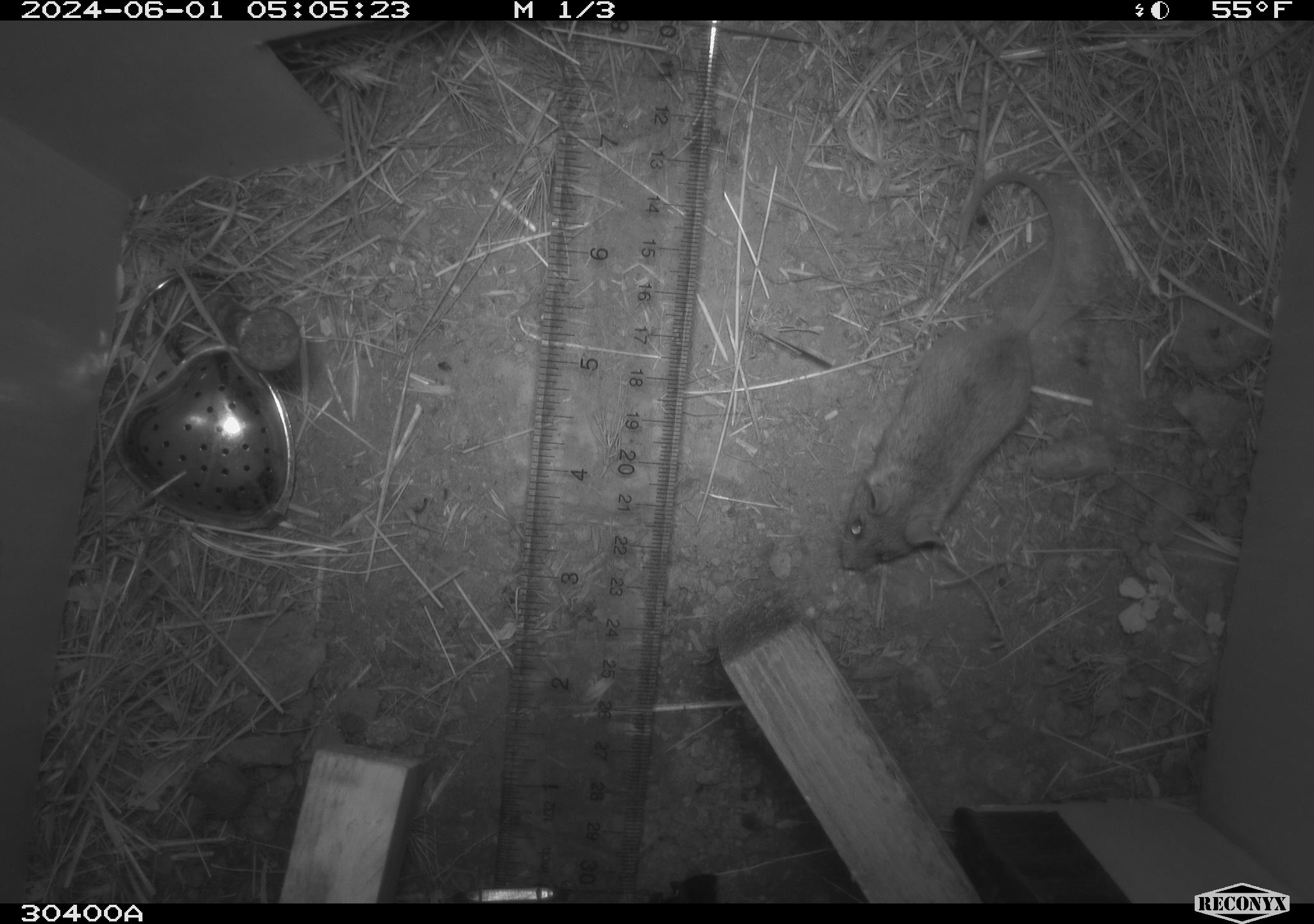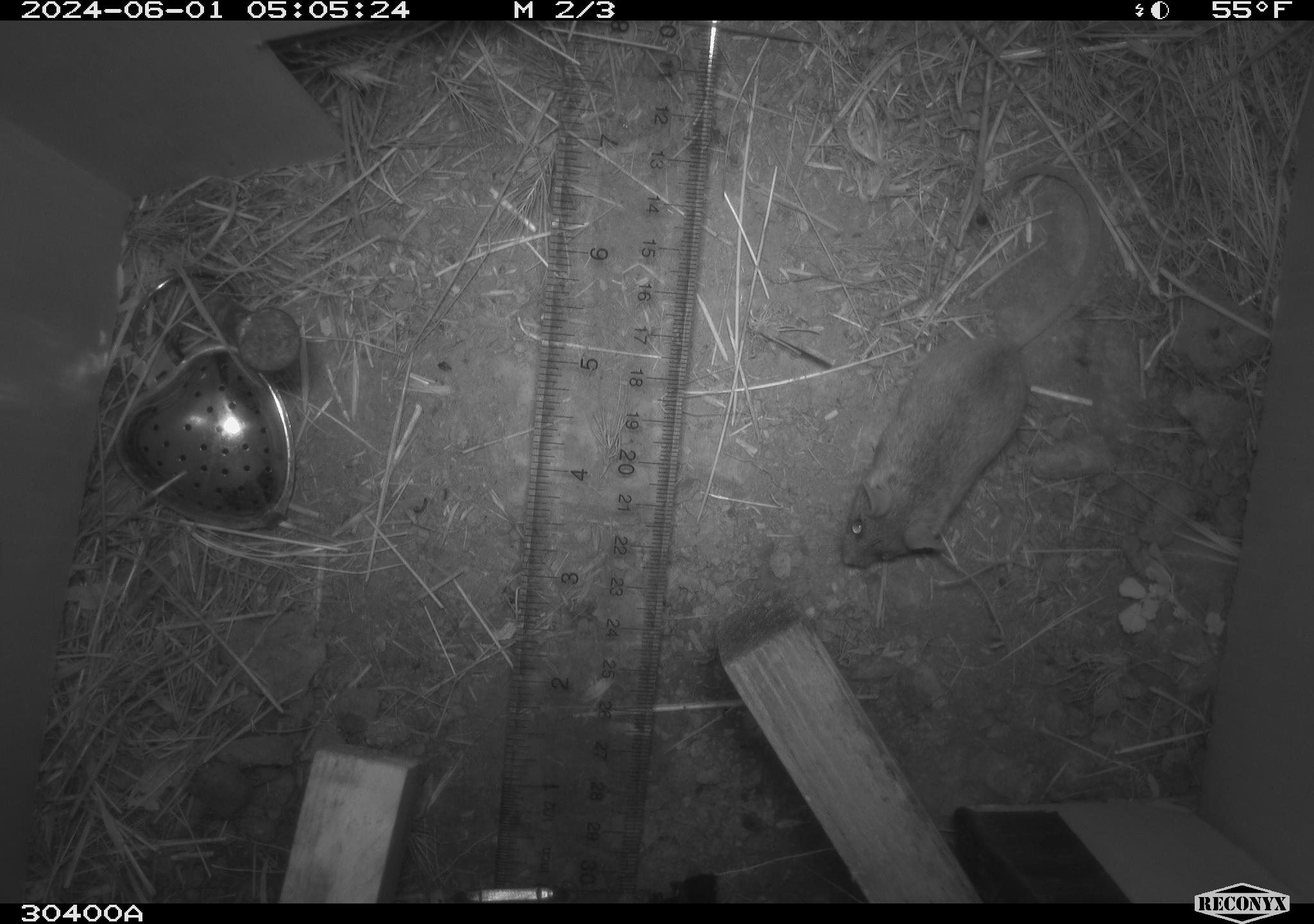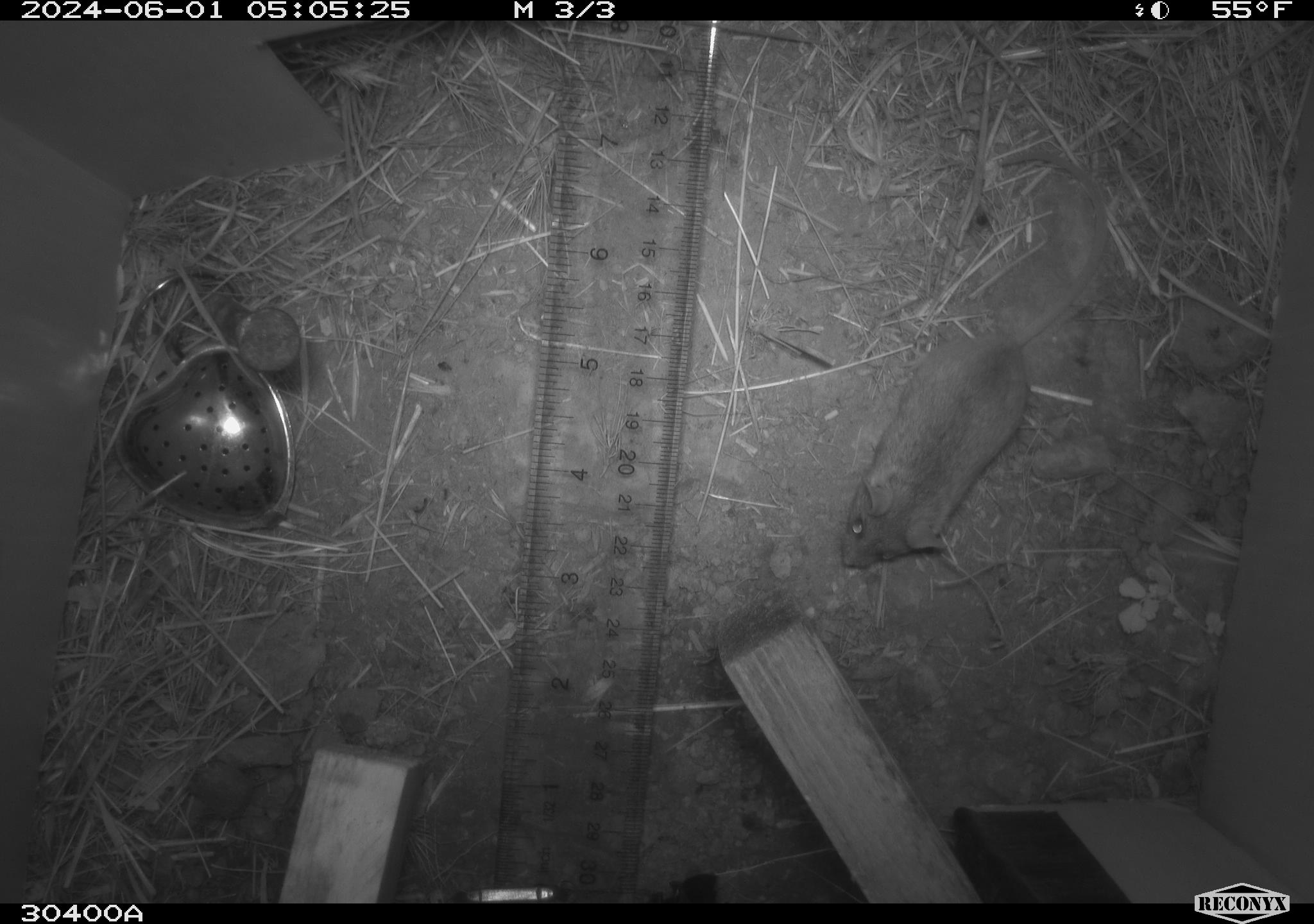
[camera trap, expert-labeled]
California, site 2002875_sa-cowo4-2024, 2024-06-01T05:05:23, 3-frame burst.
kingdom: Animalia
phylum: Chordata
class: Mammalia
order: Rodentia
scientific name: Rodentia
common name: mouse species